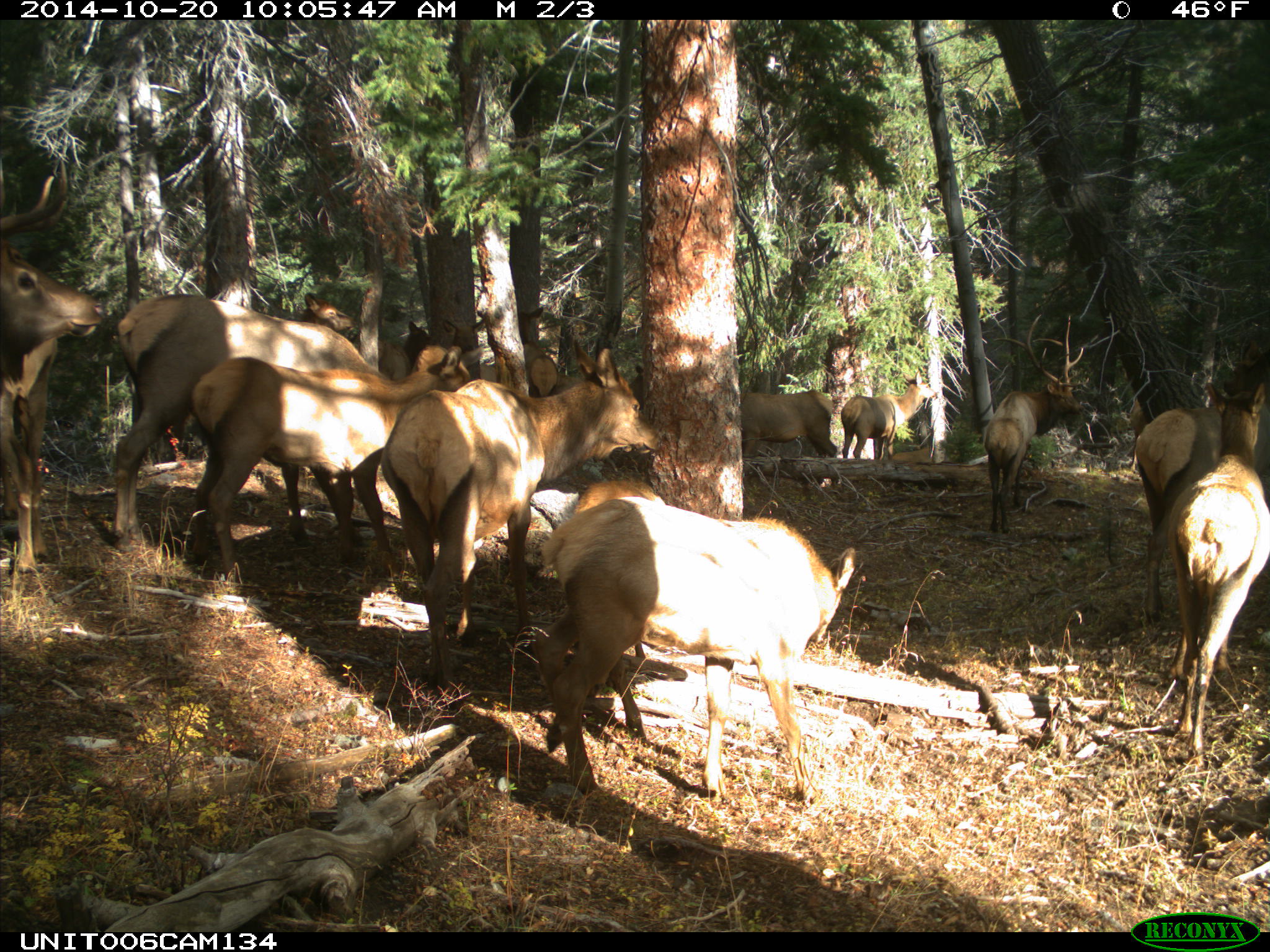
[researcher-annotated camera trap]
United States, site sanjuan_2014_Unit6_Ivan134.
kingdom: Animalia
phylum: Chordata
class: Mammalia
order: Artiodactyla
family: Cervidae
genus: Cervus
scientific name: Cervus elaphus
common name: red deer